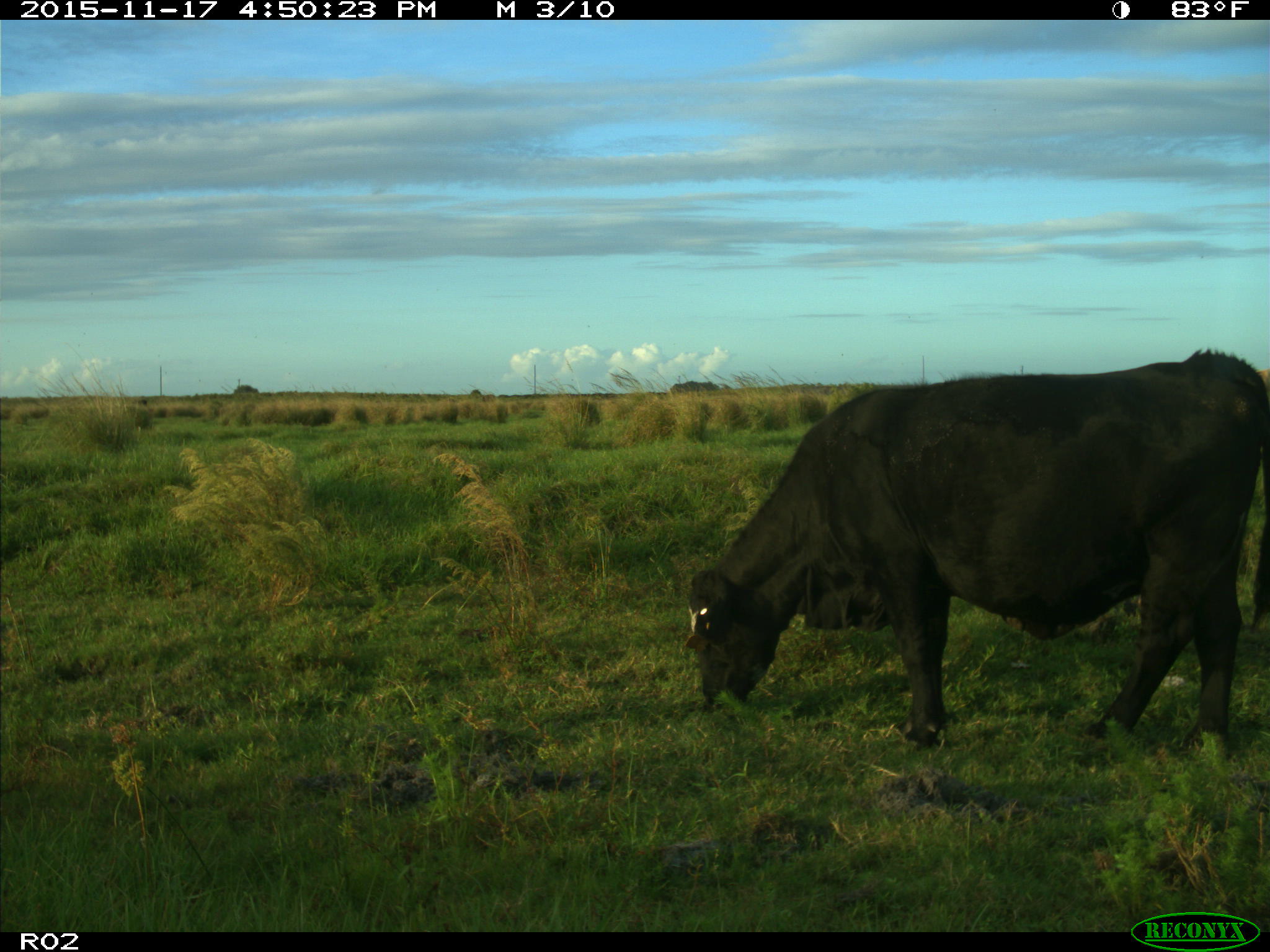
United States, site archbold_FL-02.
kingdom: Animalia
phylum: Chordata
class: Mammalia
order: Artiodactyla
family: Bovidae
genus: Bos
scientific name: Bos taurus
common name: domestic cow